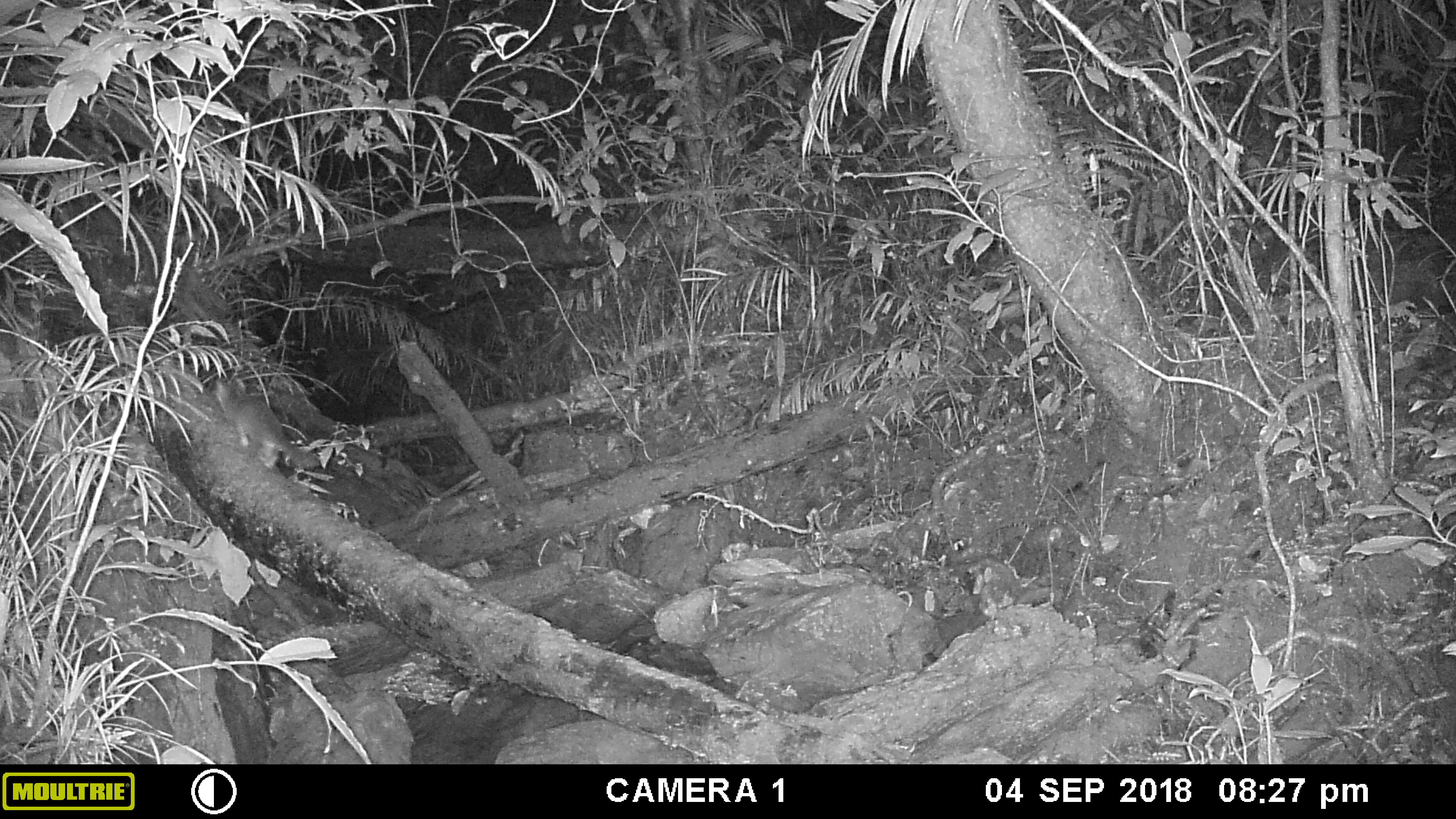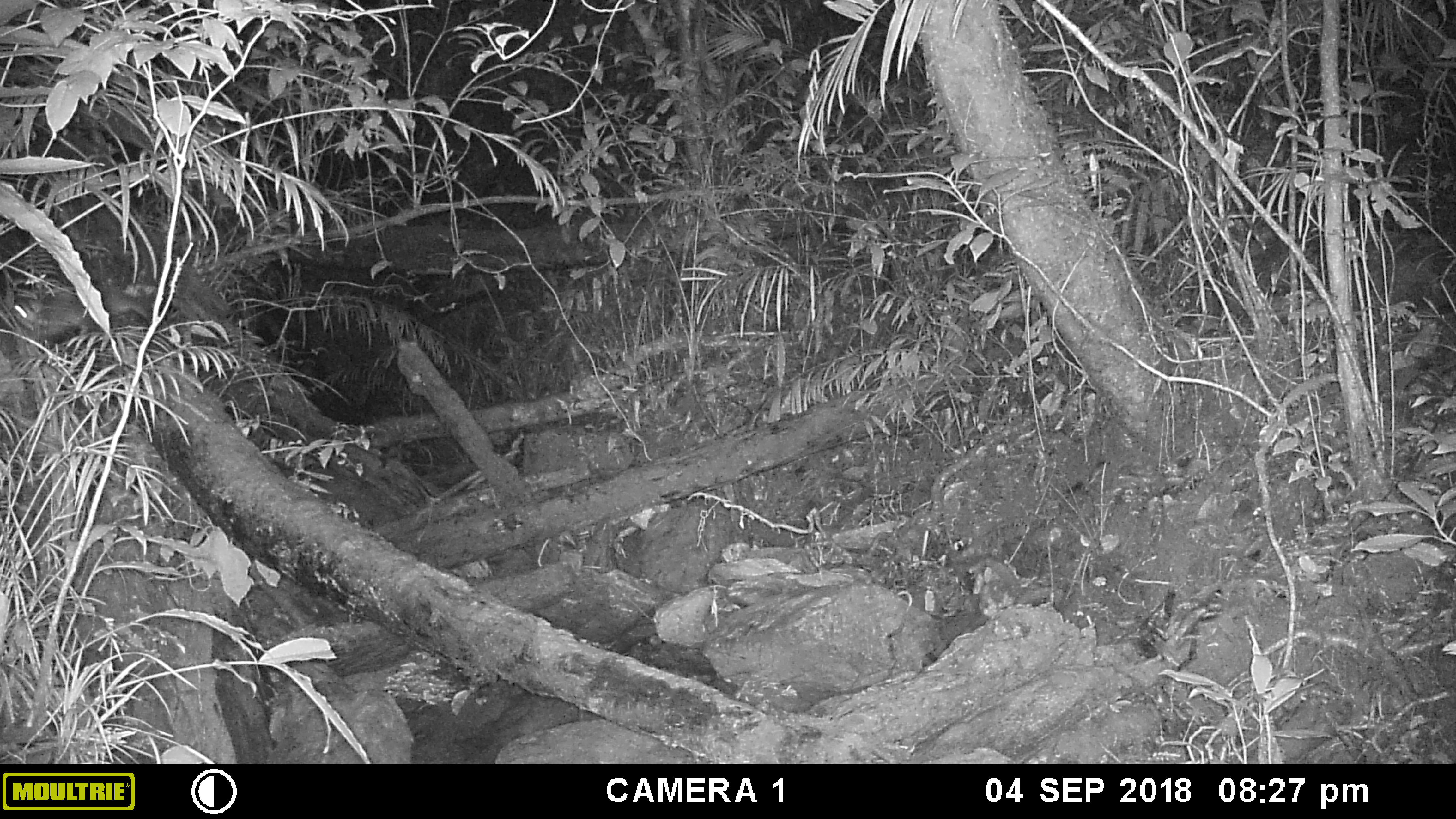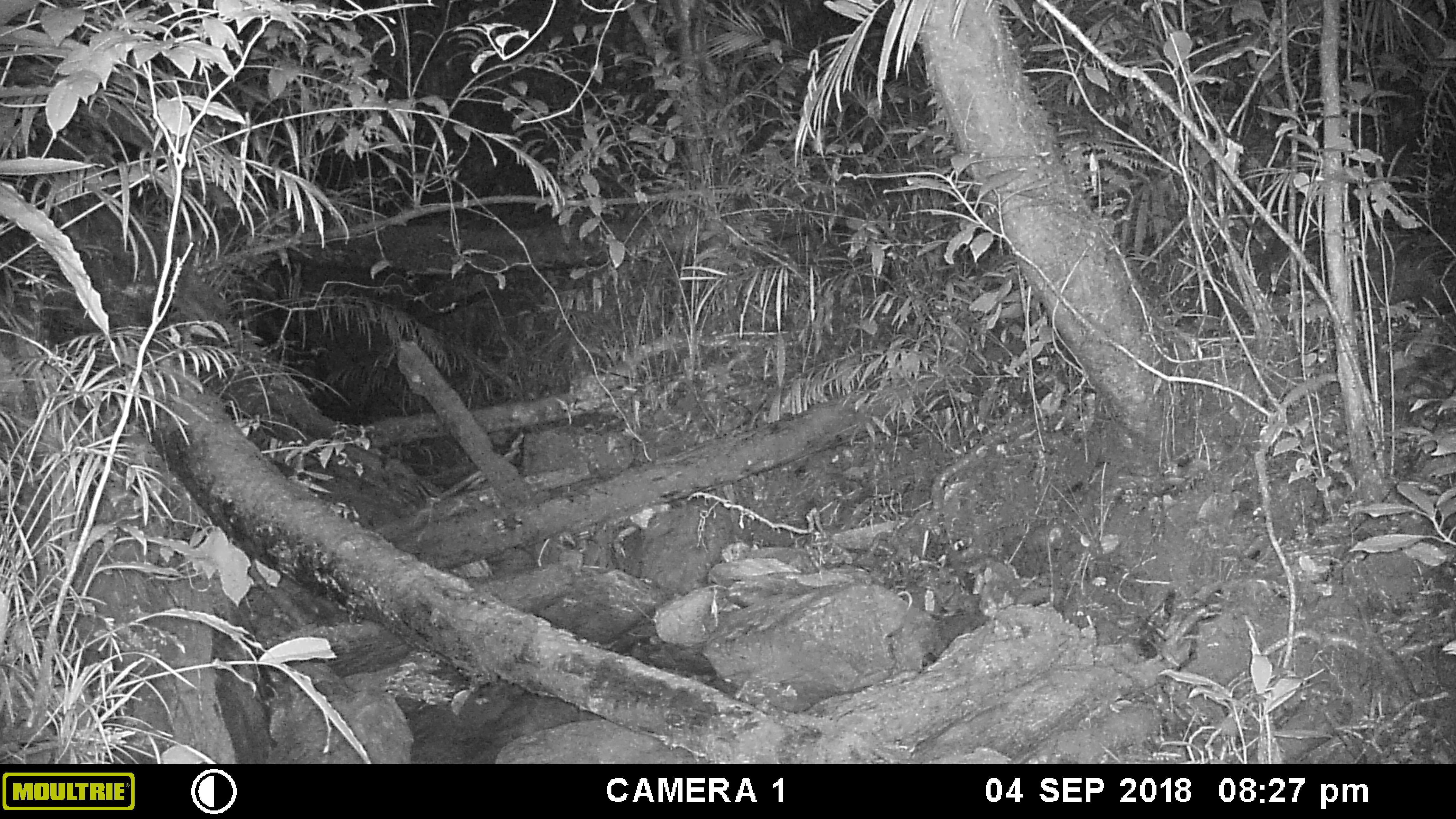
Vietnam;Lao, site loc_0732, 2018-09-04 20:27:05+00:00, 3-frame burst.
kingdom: Animalia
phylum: Chordata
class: Mammalia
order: Carnivora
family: Mustelidae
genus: Melogale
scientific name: Melogale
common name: ferret badger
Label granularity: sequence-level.